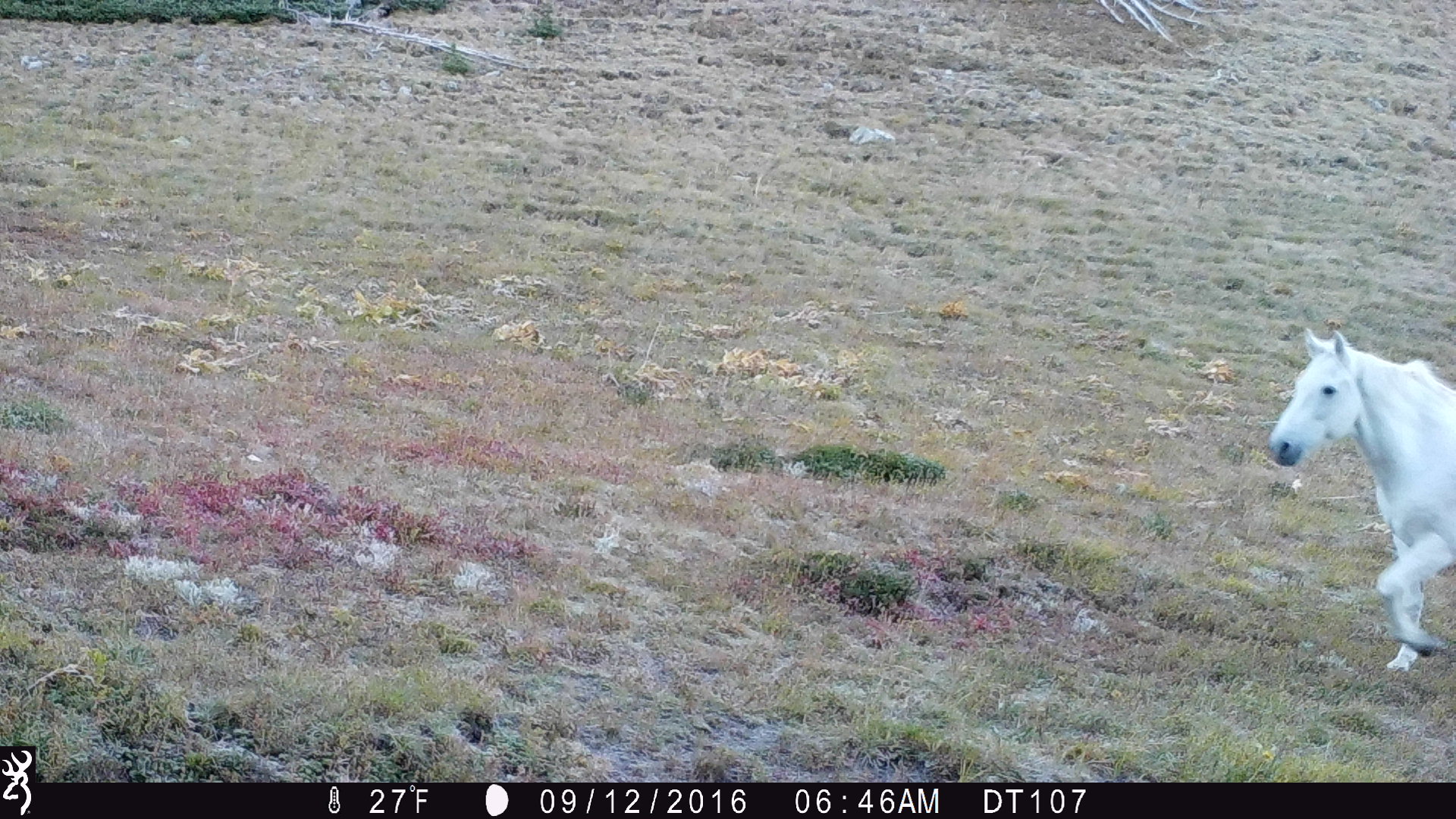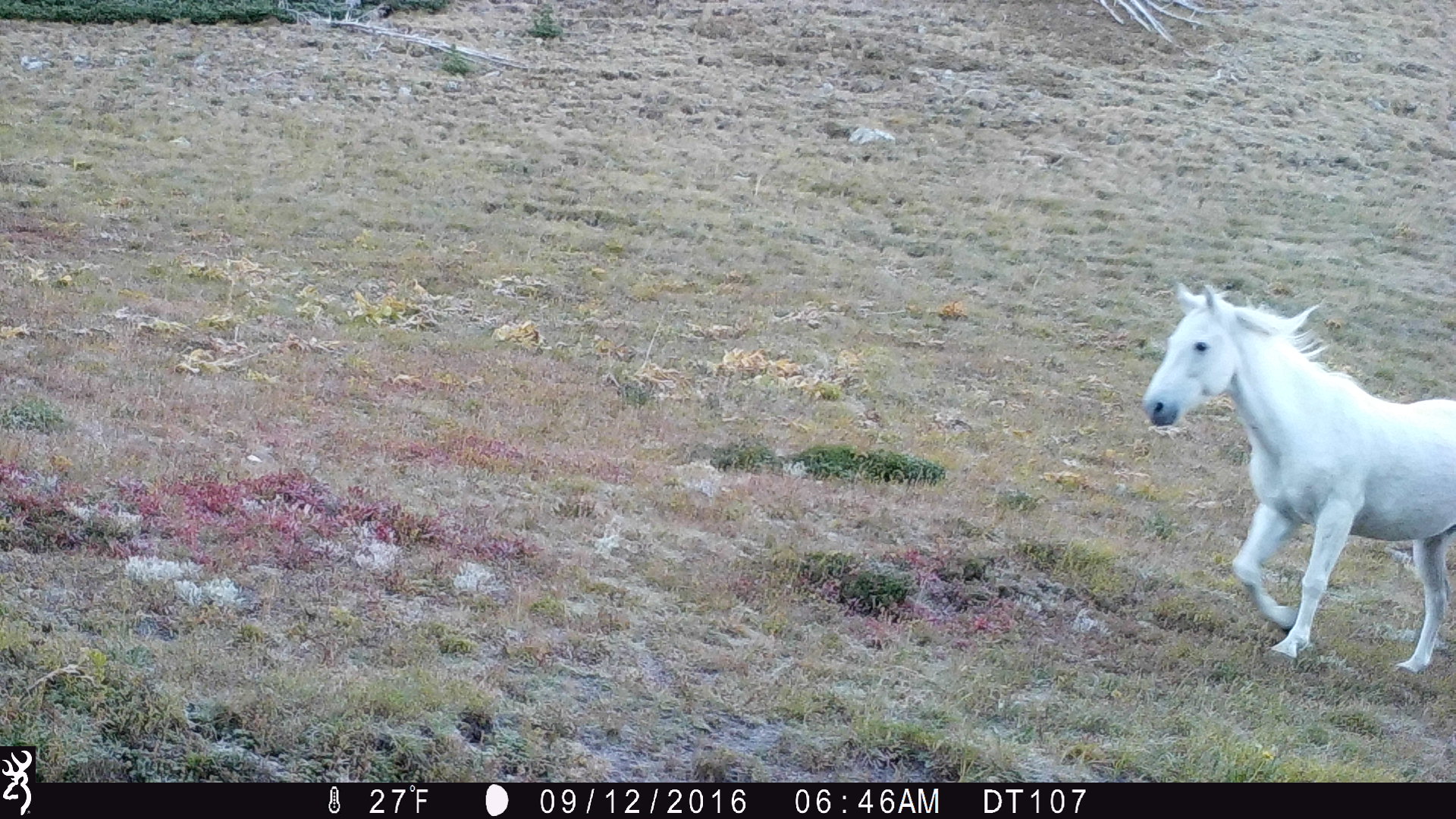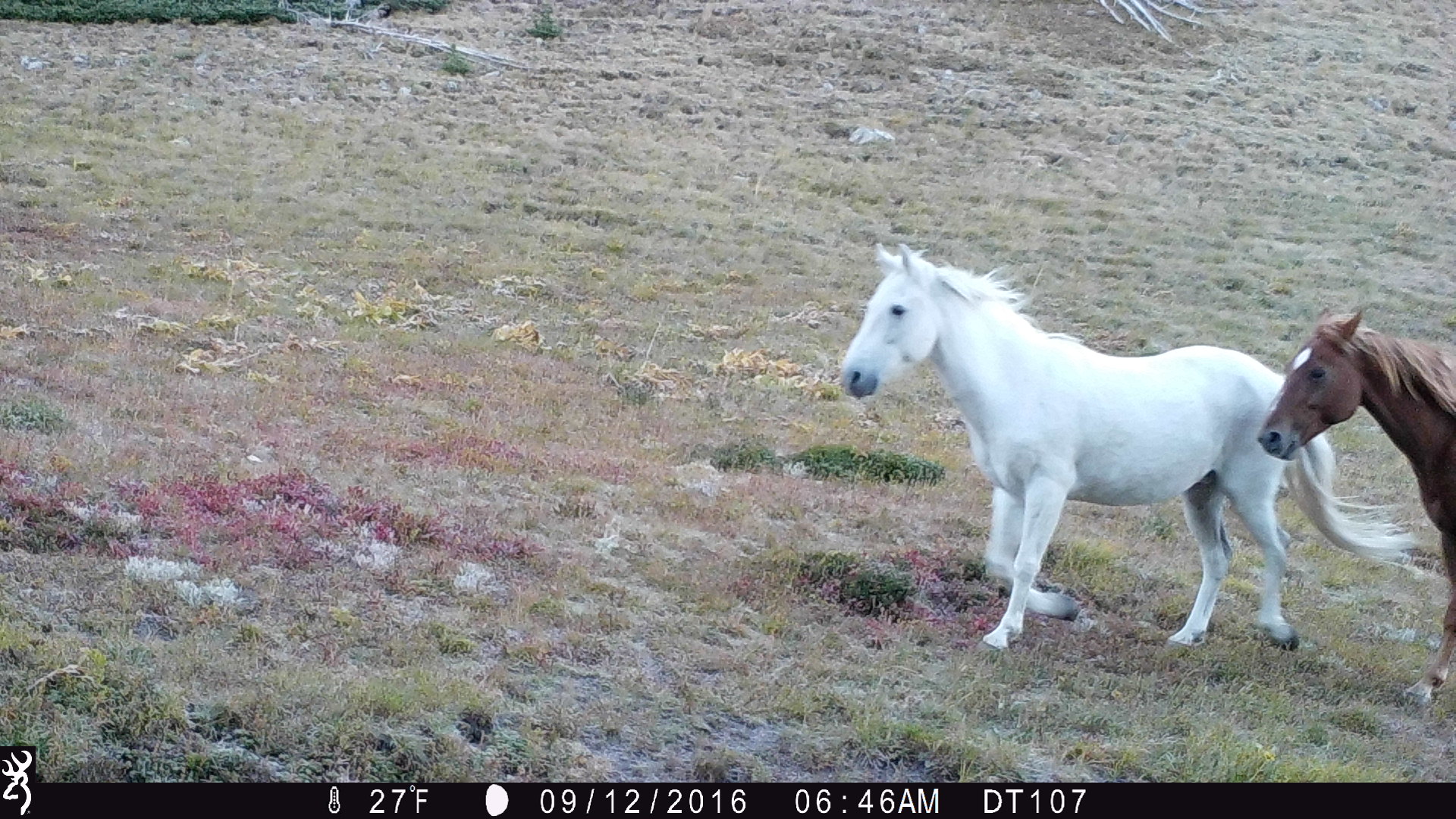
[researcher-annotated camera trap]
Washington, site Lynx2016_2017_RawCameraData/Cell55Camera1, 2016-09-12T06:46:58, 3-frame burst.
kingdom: Animalia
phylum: Chordata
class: Mammalia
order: Perissodactyla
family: Equidae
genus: Equus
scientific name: Equus caballus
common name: domestic horse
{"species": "domestic horse (Equus caballus)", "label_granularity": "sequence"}